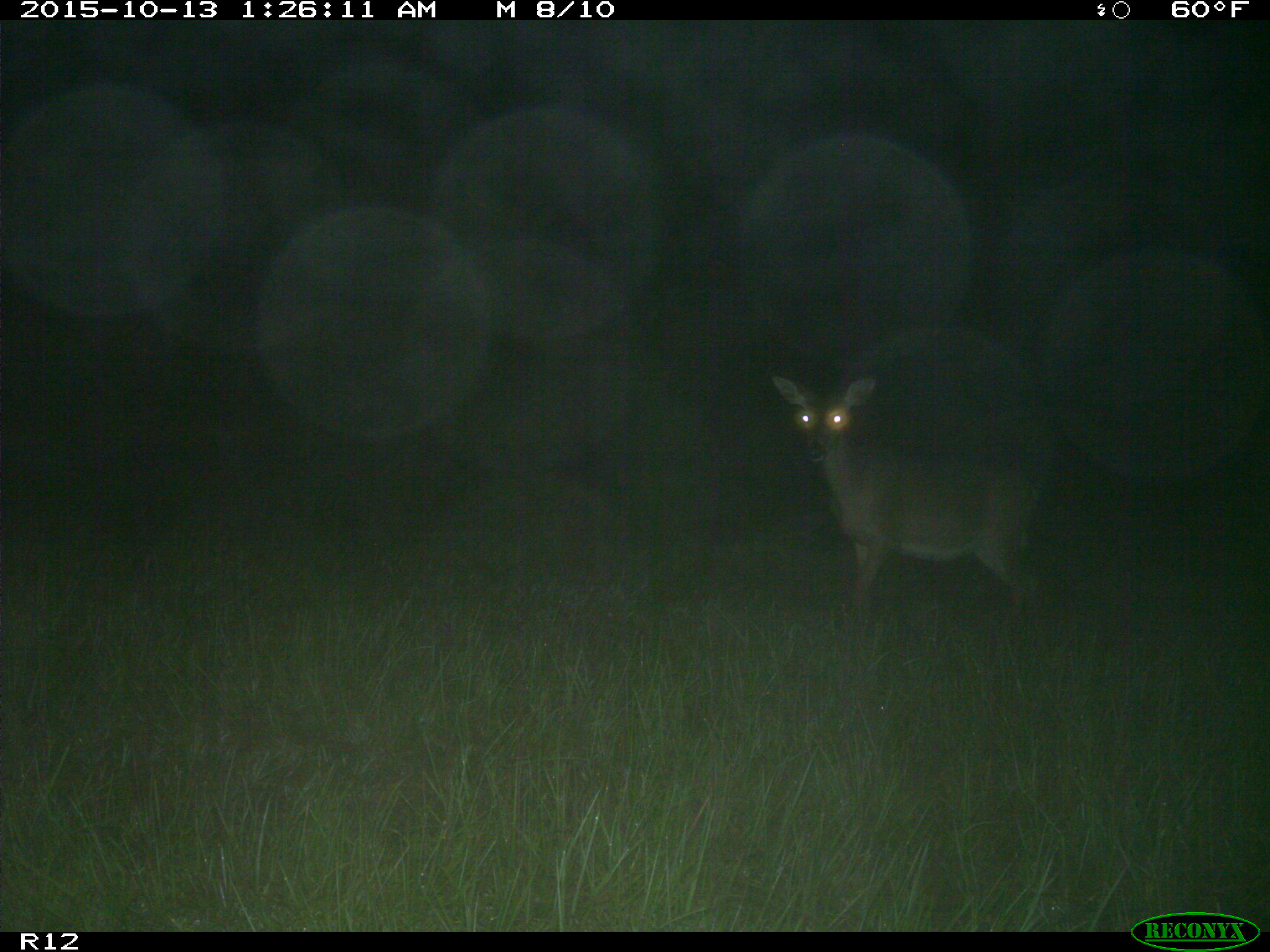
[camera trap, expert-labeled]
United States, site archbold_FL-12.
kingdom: Animalia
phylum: Chordata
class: Mammalia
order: Artiodactyla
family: Cervidae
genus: Odocoileus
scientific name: Odocoileus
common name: deer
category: unidentified deer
Unidentified deer (deer) (Odocoileus).